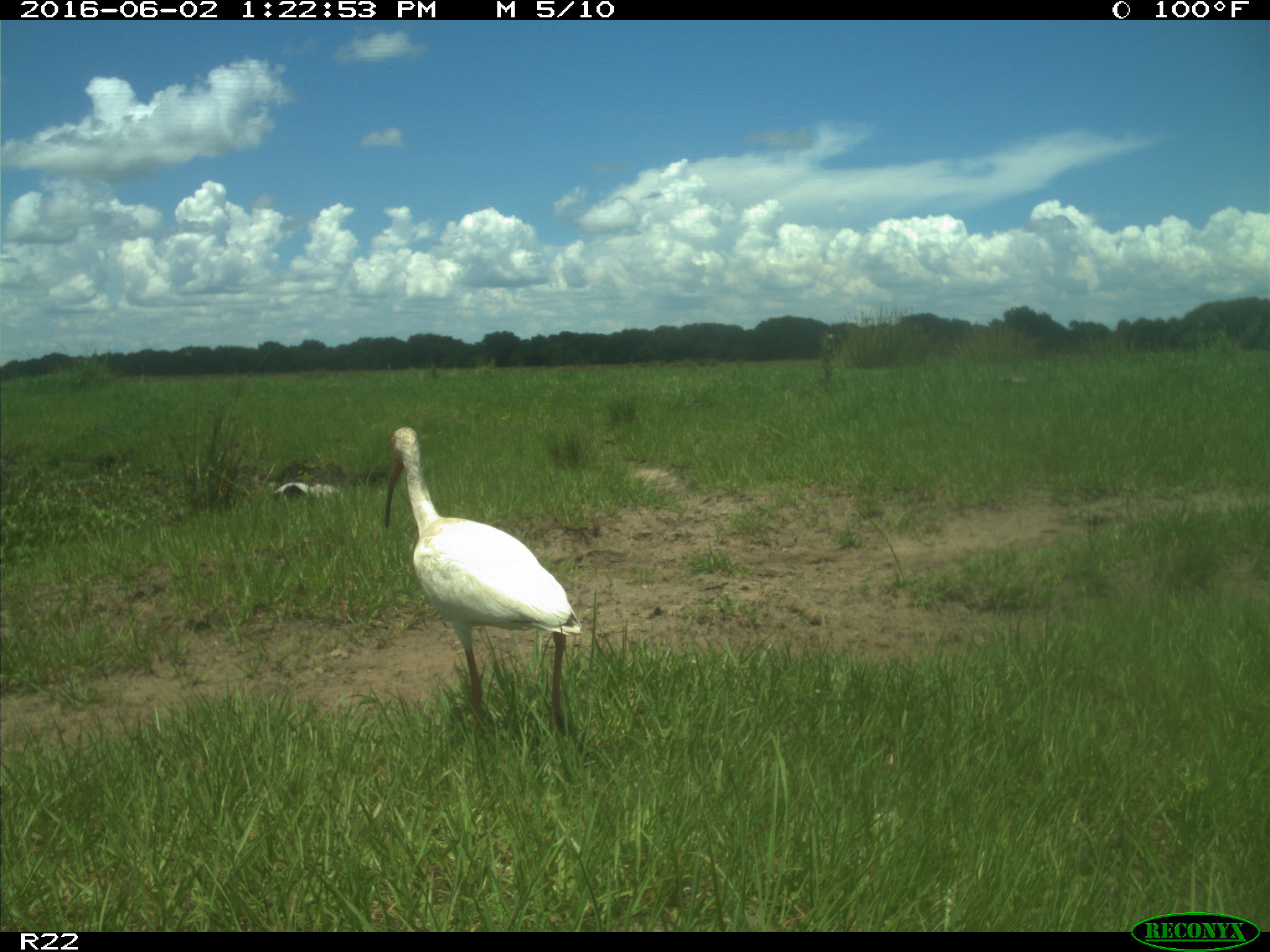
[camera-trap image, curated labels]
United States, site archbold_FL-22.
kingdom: Animalia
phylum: Chordata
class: Aves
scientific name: Aves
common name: birds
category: unidentified bird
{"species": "unidentified bird (birds) (Aves)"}